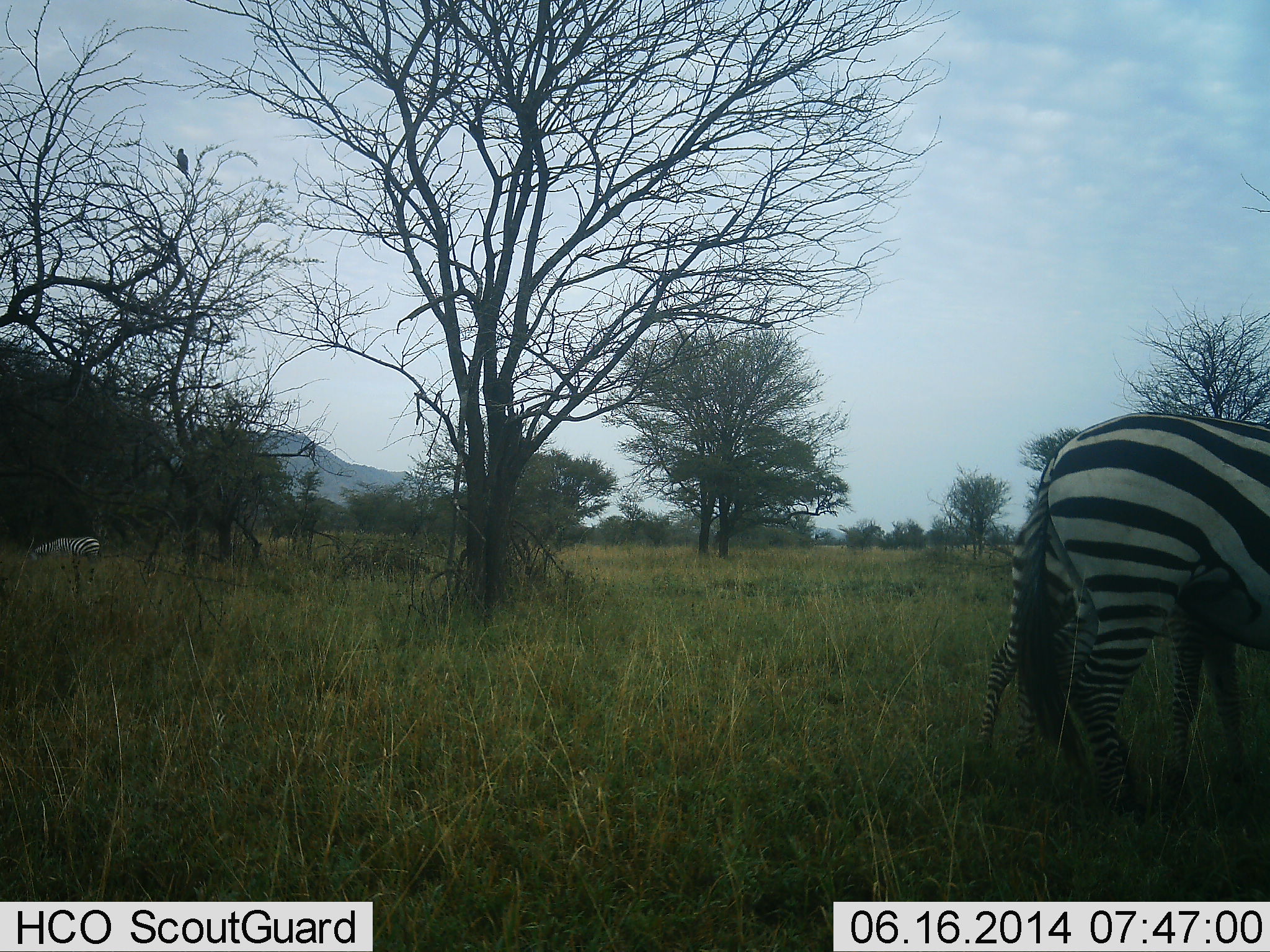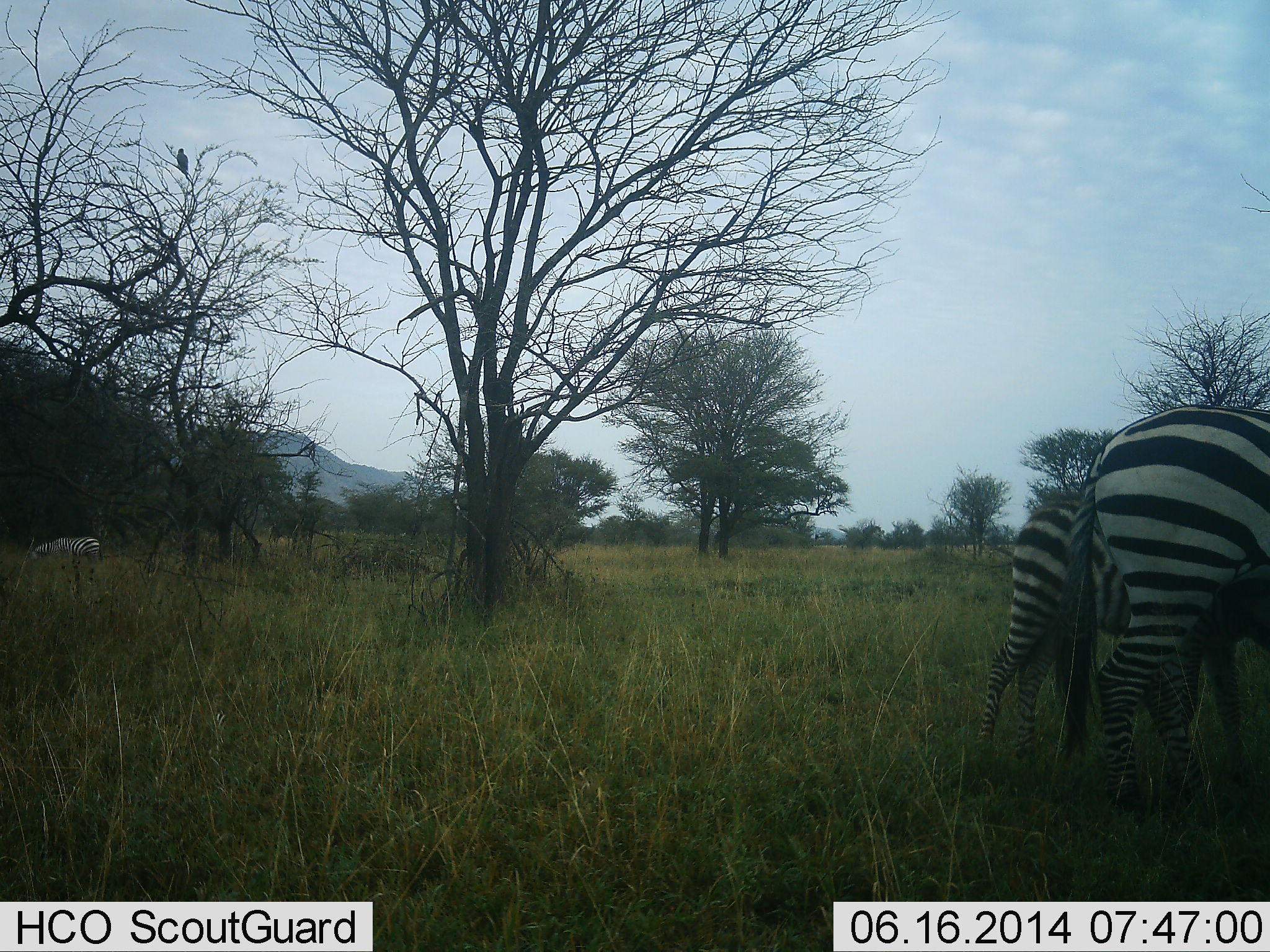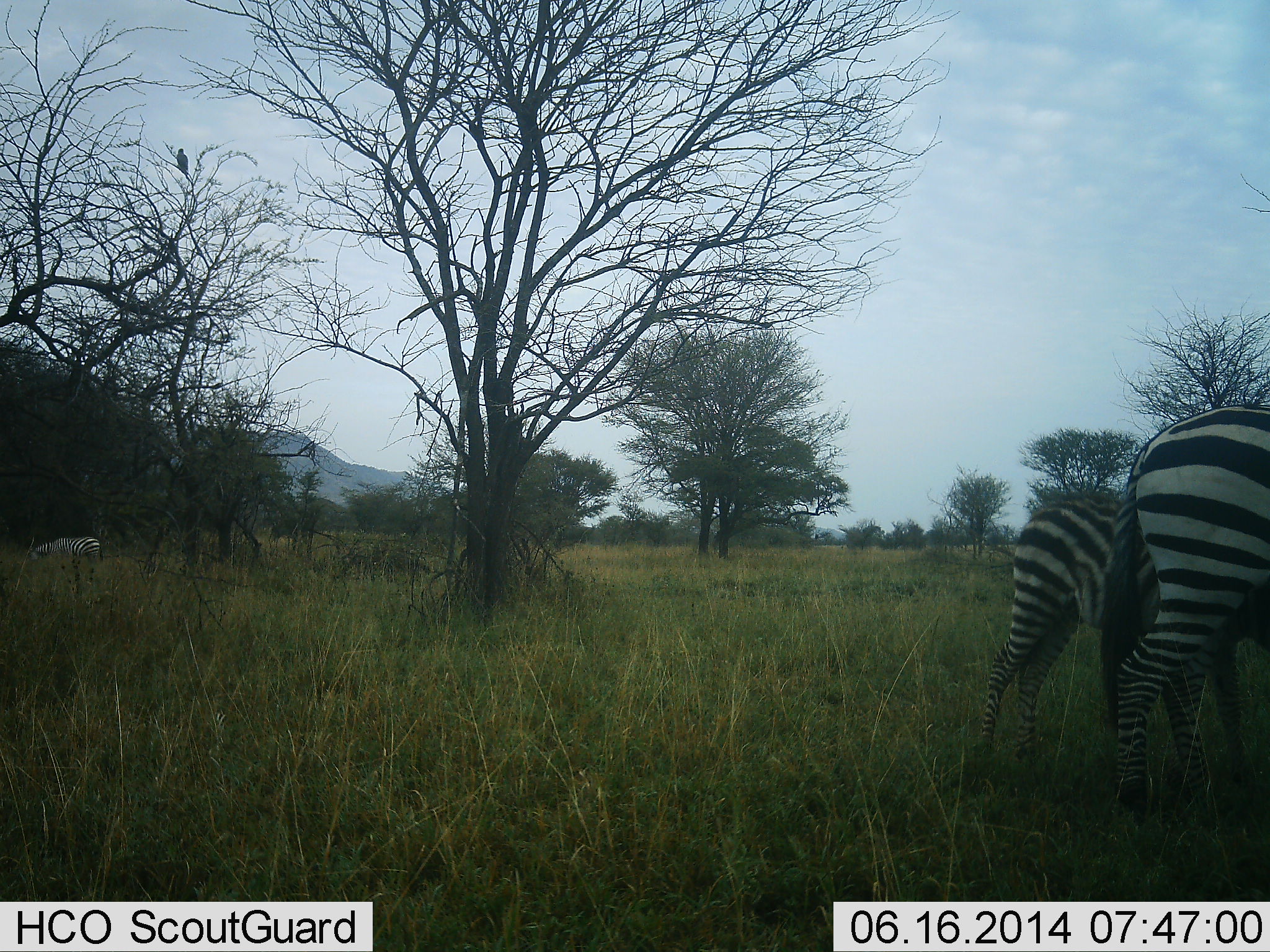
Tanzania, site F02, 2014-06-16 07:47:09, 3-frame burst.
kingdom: Animalia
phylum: Chordata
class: Mammalia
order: Perissodactyla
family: Equidae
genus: Equus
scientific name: Equus quagga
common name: plains zebra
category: zebra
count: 3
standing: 55%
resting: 0%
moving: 9%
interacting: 9%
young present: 18%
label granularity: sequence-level